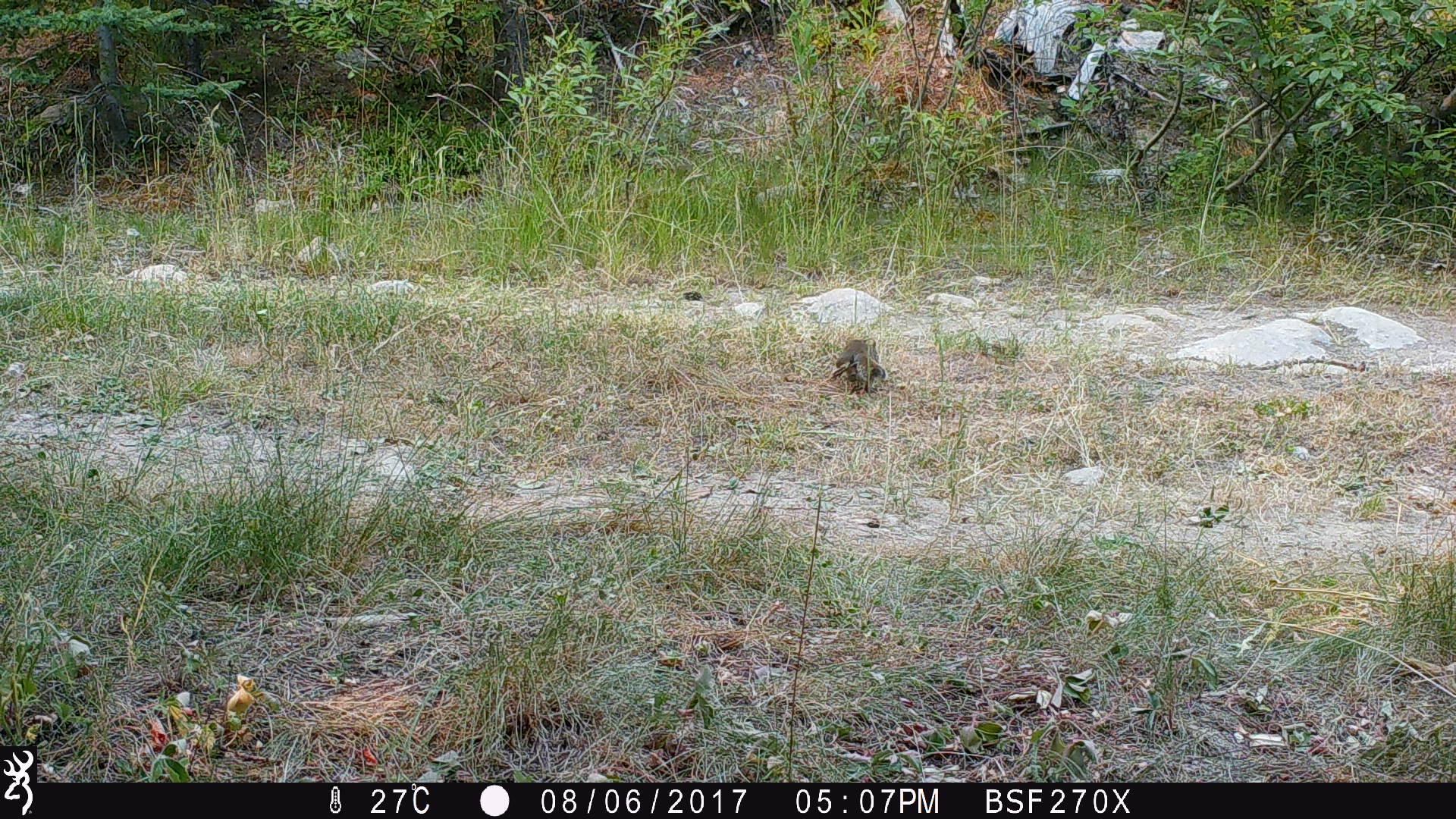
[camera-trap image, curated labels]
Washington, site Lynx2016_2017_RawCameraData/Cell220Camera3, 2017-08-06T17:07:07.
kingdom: Animalia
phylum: Chordata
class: Mammalia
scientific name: Mammalia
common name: small mammal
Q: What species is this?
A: Small mammal (Mammalia).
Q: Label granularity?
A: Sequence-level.